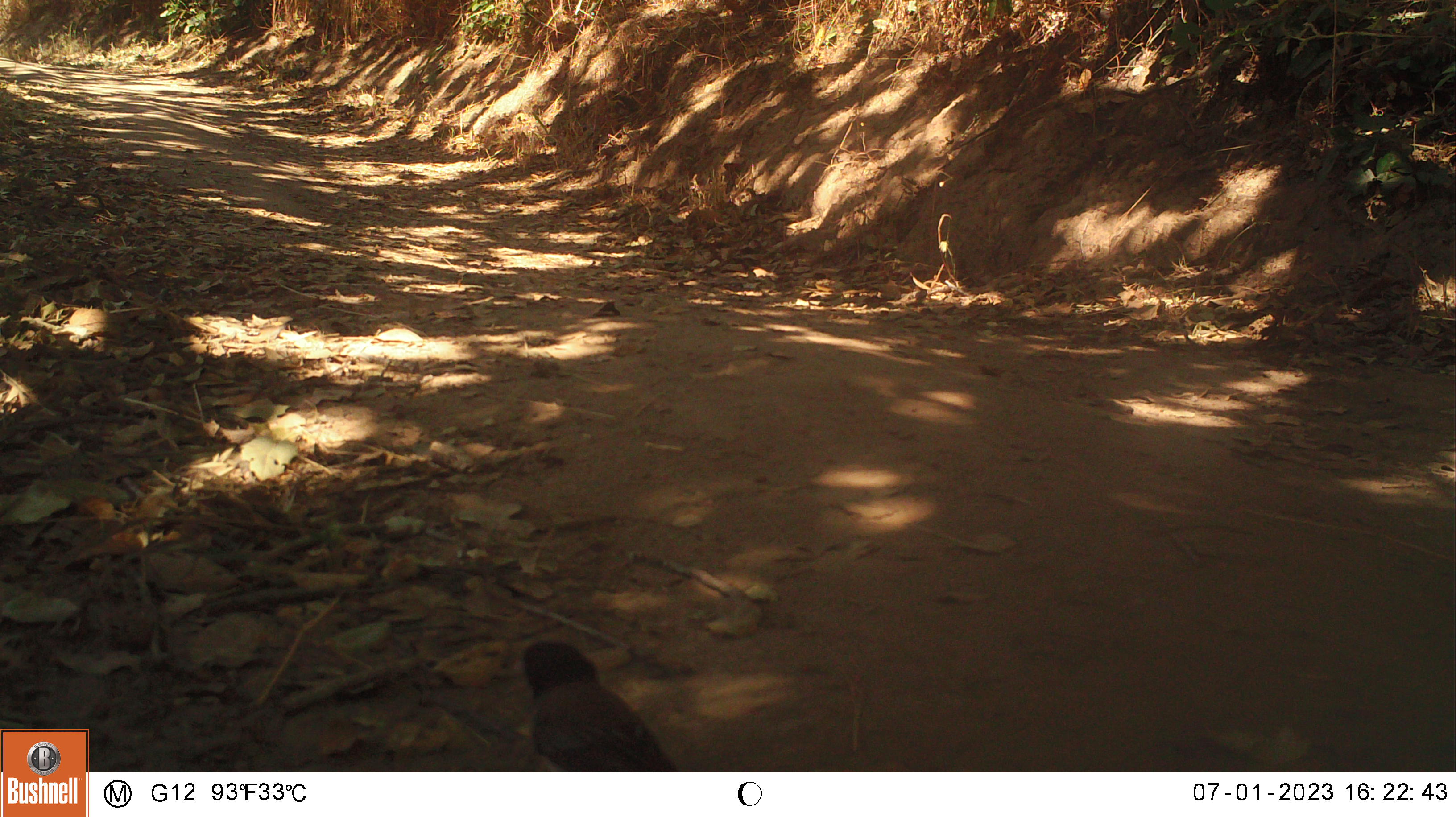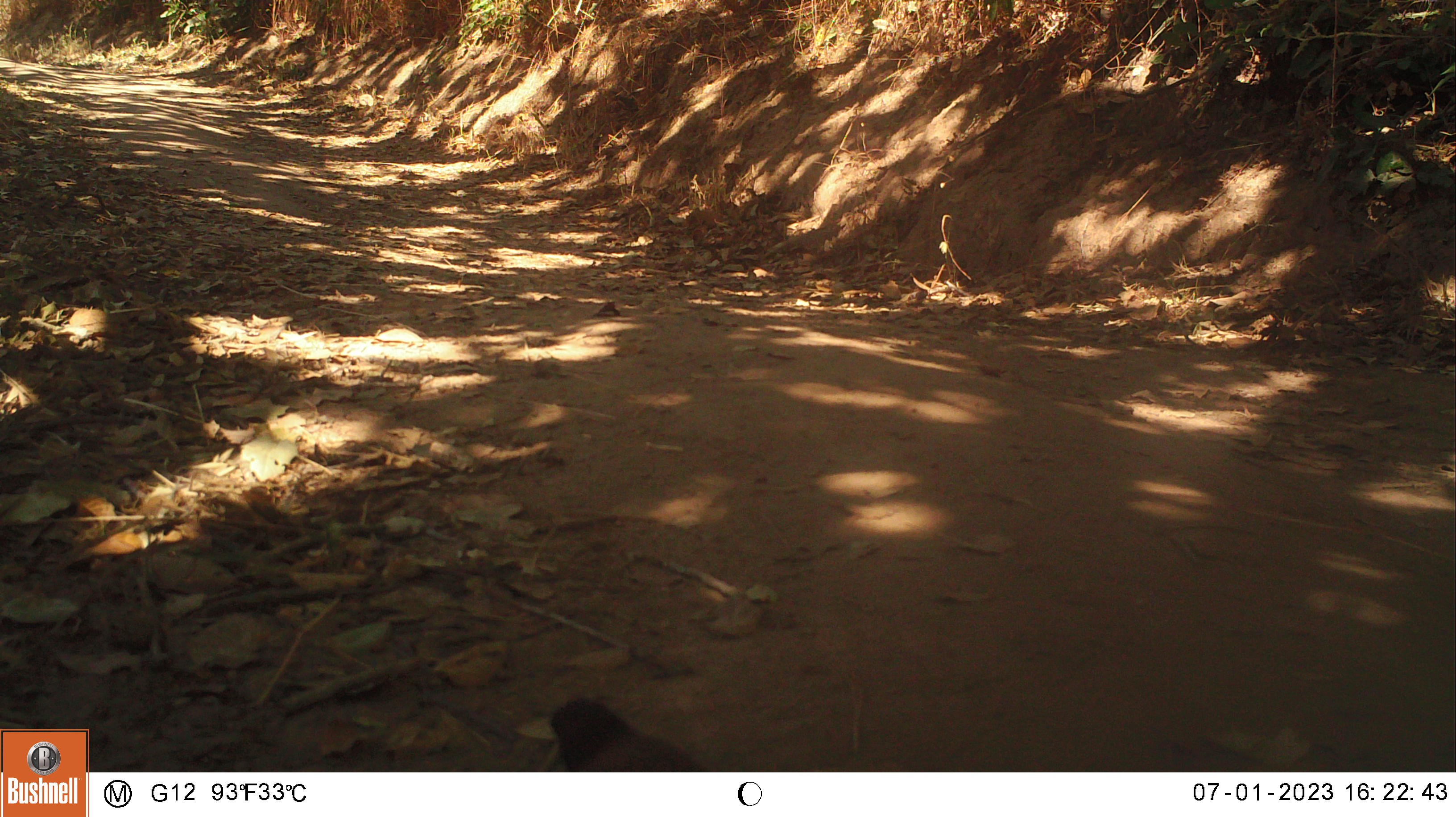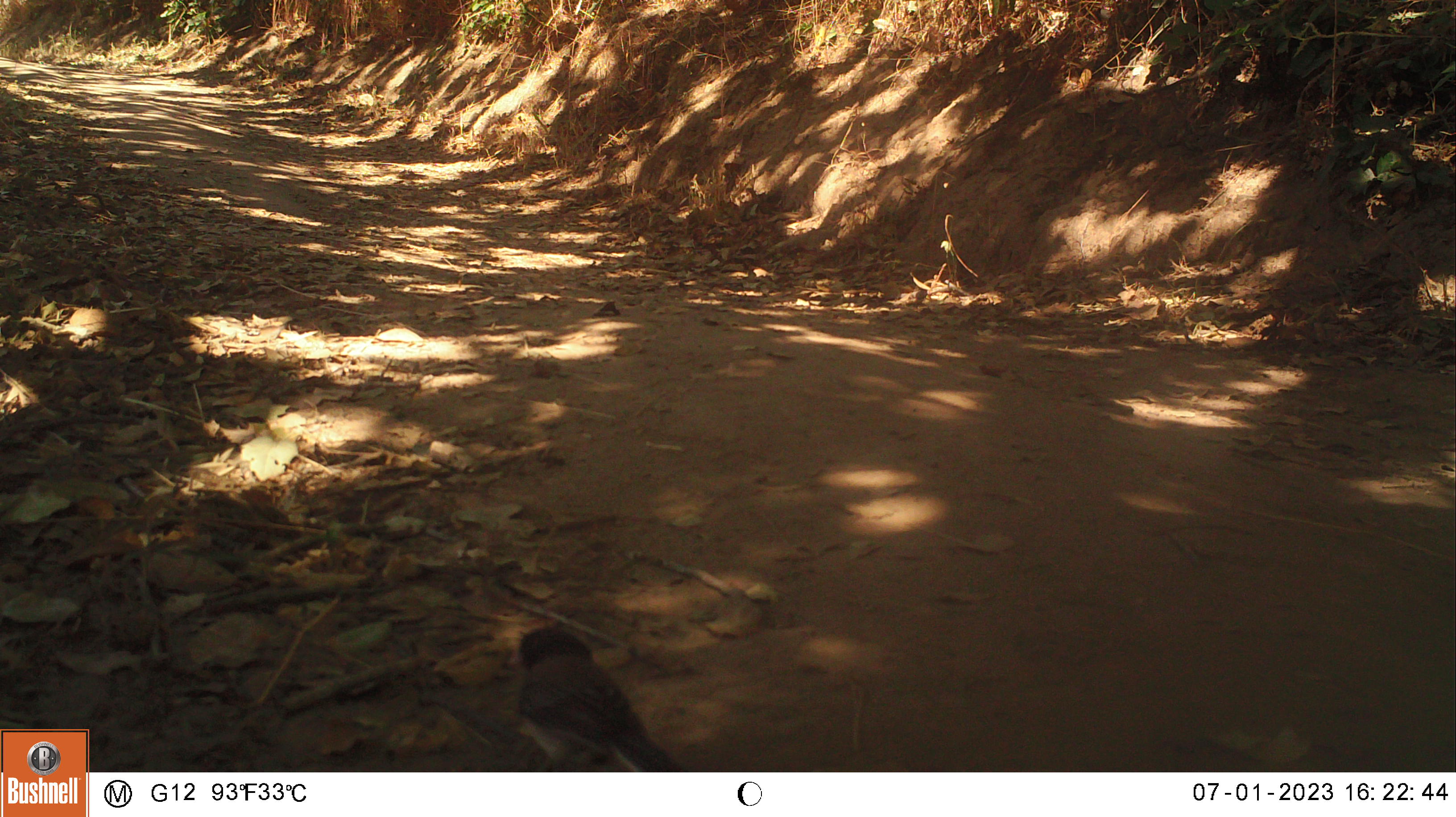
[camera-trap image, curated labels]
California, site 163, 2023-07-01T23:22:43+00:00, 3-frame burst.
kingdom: Animalia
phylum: Chordata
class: Aves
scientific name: Aves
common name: bird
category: unknown bird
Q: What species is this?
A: Unknown bird (bird) (Aves).